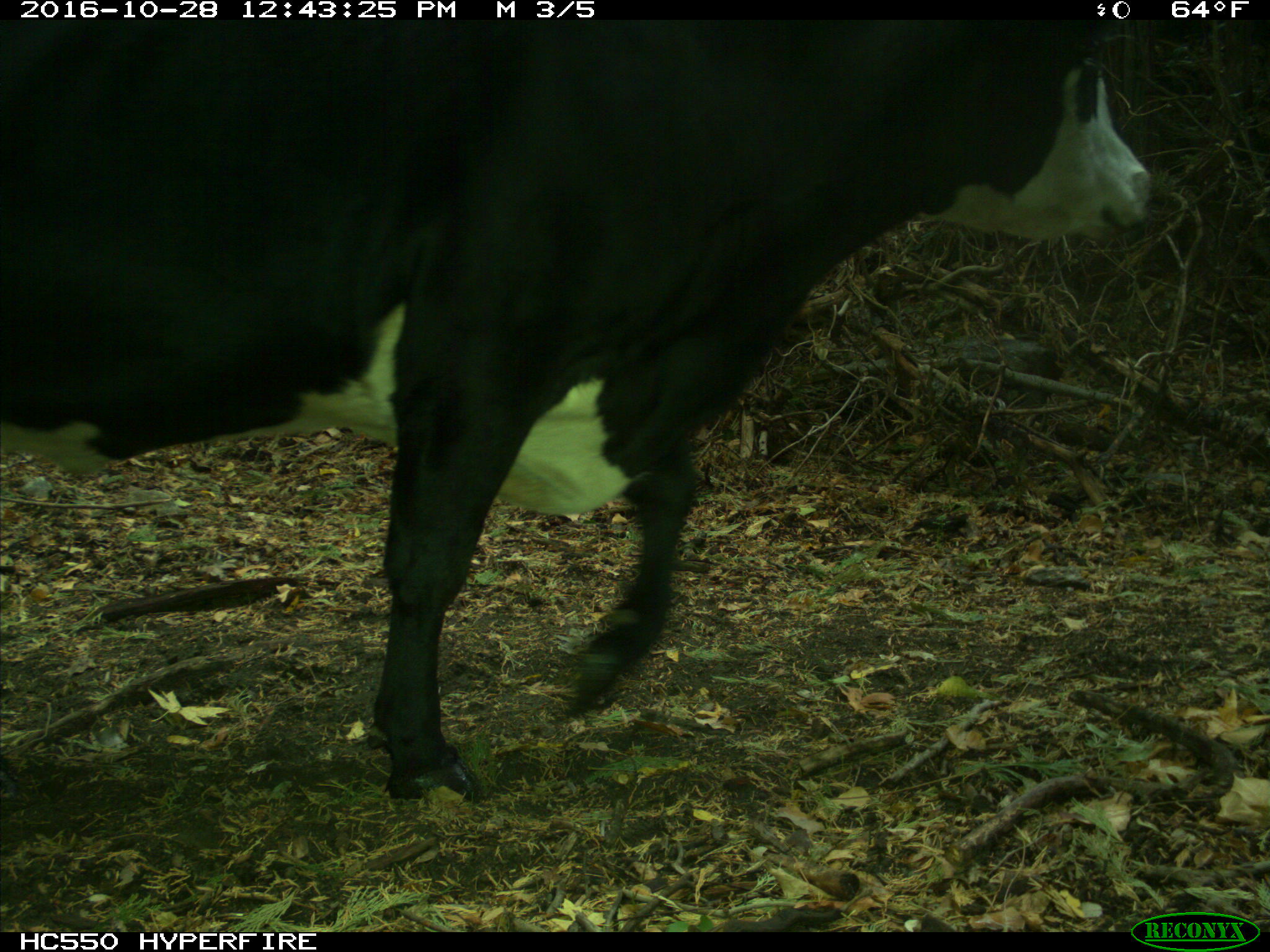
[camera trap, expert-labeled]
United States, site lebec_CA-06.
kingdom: Animalia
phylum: Chordata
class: Mammalia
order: Artiodactyla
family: Bovidae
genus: Bos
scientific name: Bos taurus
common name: domestic cow